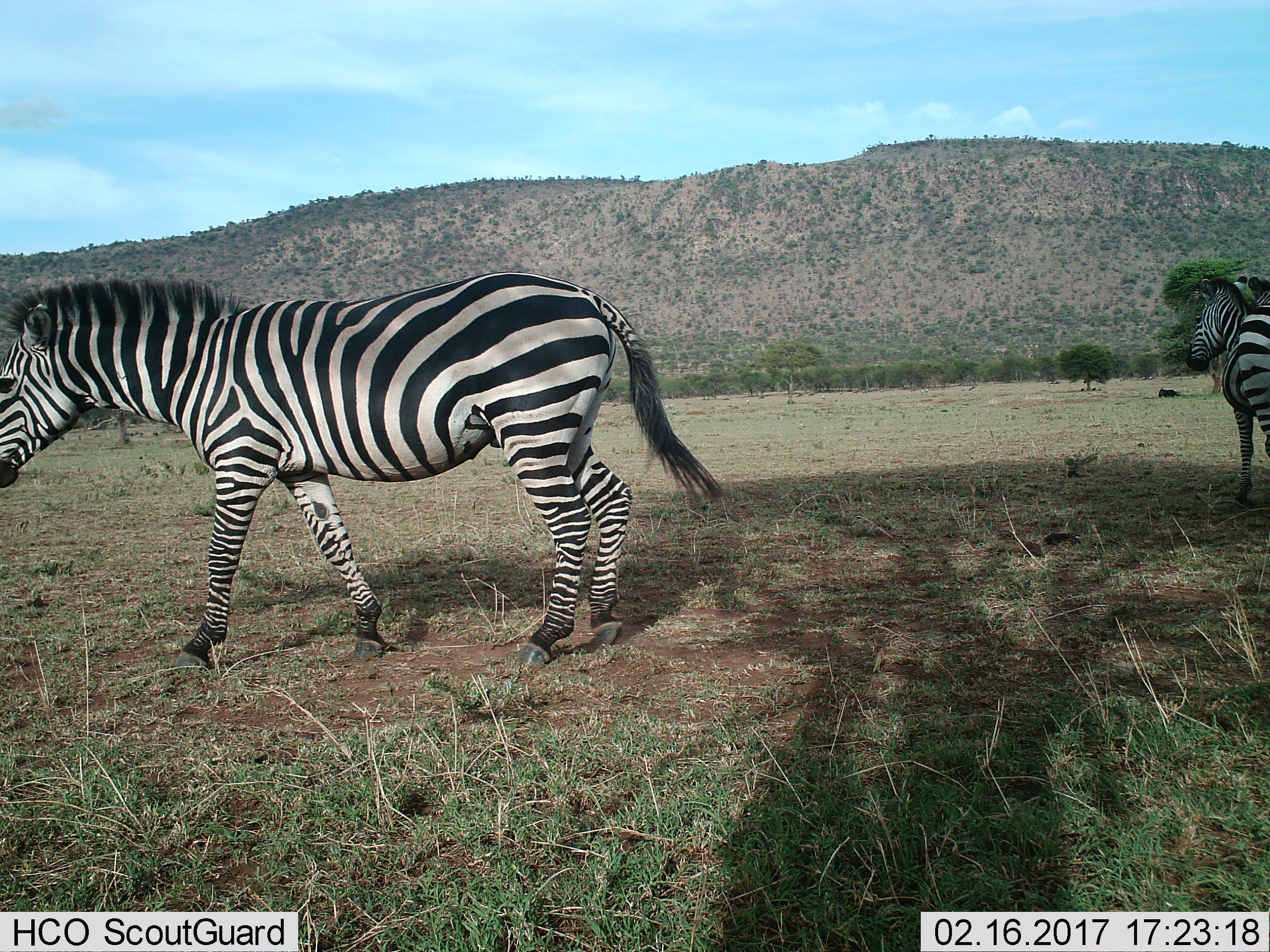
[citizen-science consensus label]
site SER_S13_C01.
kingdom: Animalia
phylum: Chordata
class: Mammalia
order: Perissodactyla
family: Equidae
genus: Equus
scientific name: Equus quagga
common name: plains zebra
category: zebraplains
Zebraplains (plains zebra) (Equus quagga), count 3. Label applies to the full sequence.